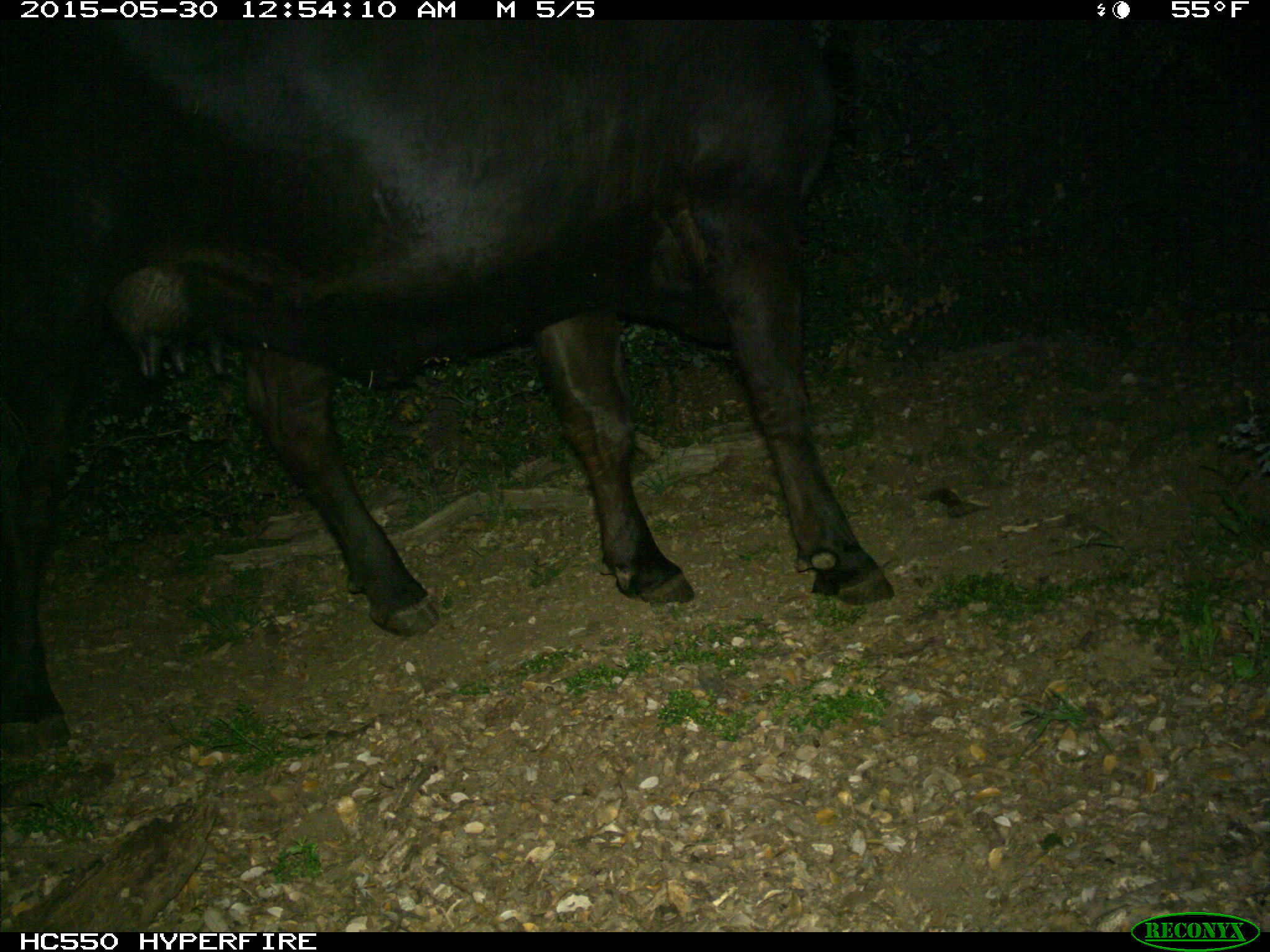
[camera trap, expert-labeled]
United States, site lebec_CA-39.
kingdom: Animalia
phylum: Chordata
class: Mammalia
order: Artiodactyla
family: Bovidae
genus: Bos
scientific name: Bos taurus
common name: domestic cow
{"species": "Bos taurus (domestic cow)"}